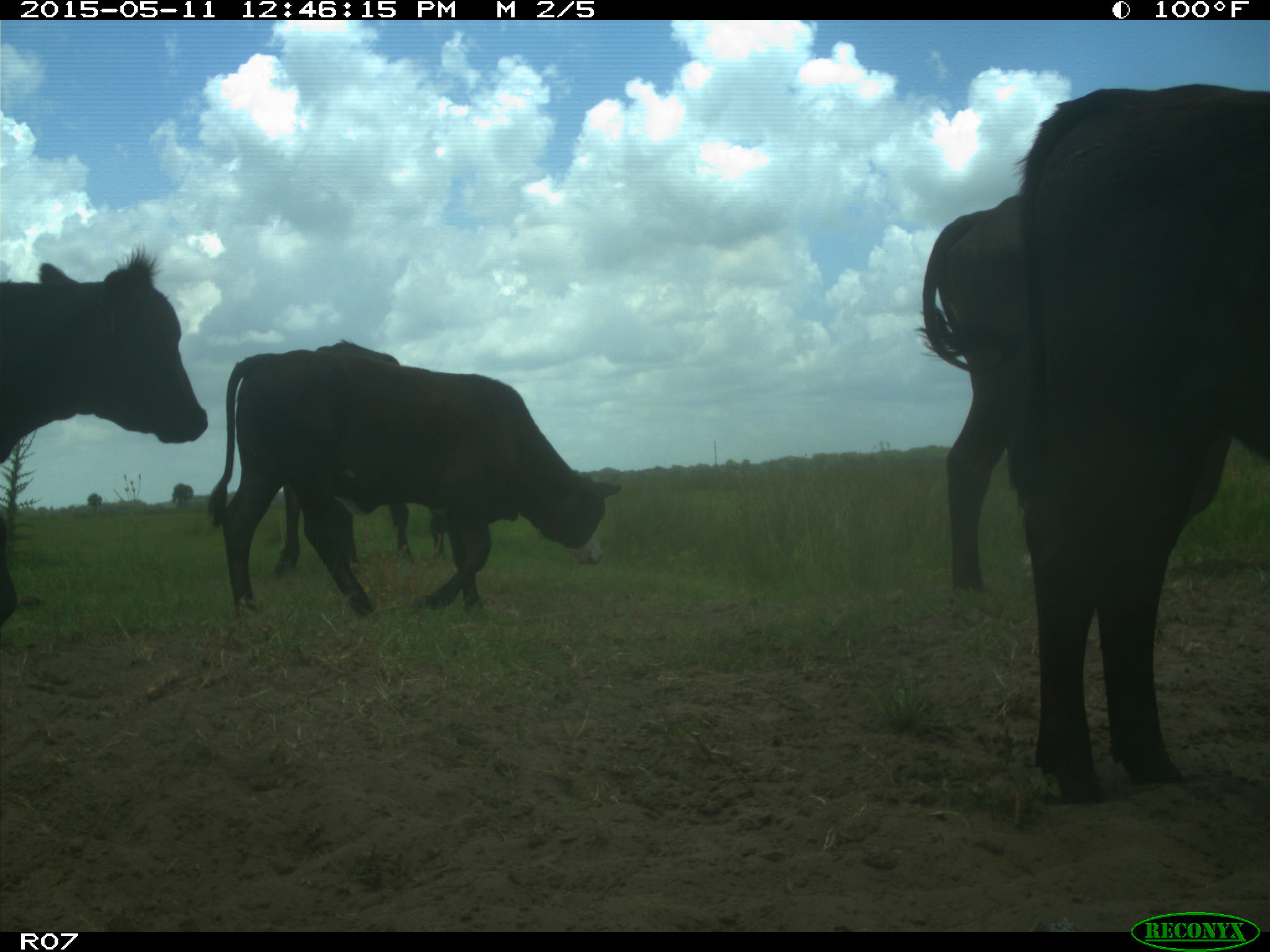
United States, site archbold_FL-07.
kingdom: Animalia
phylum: Chordata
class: Mammalia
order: Artiodactyla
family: Bovidae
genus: Bos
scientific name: Bos taurus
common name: domestic cow